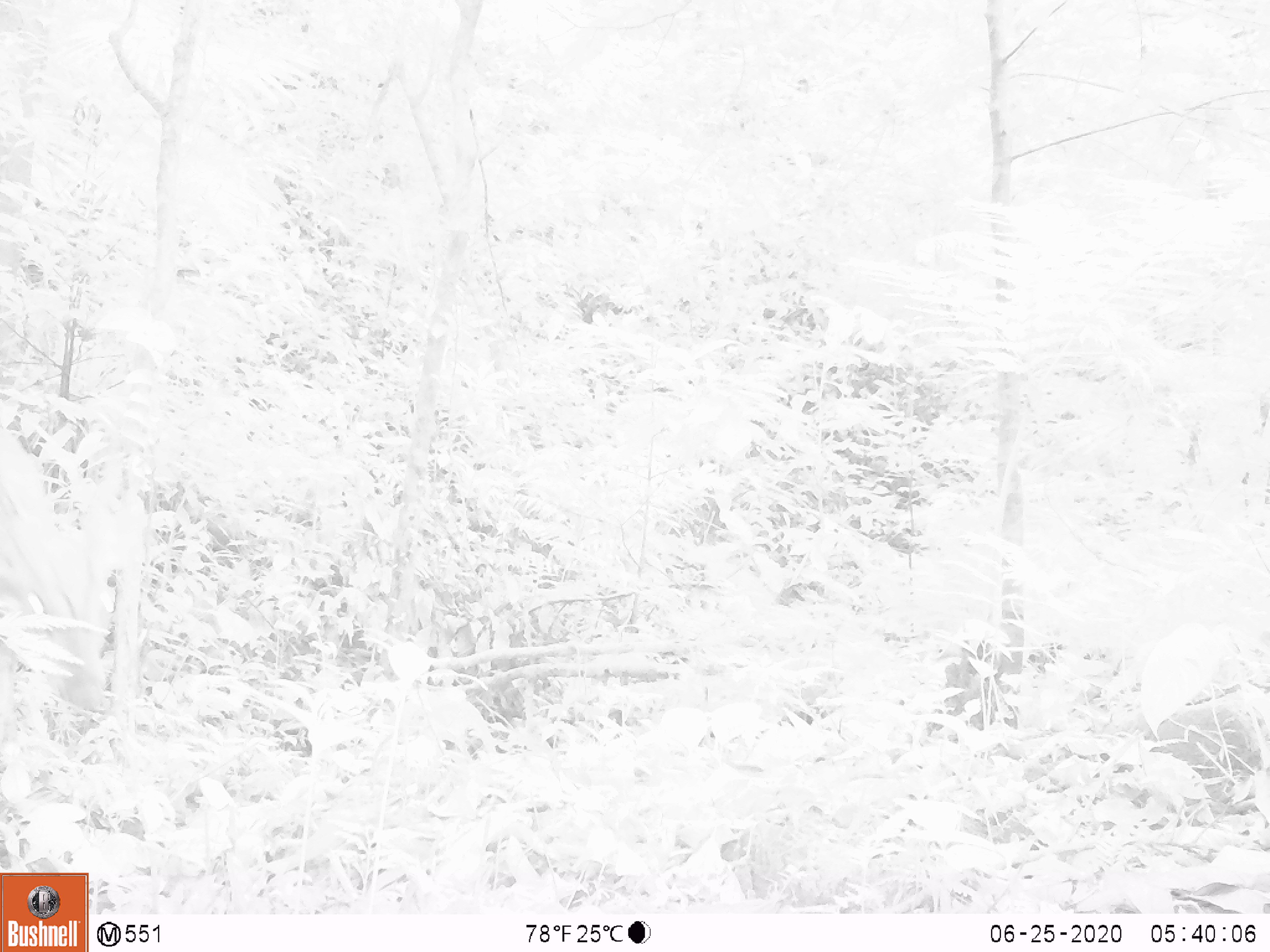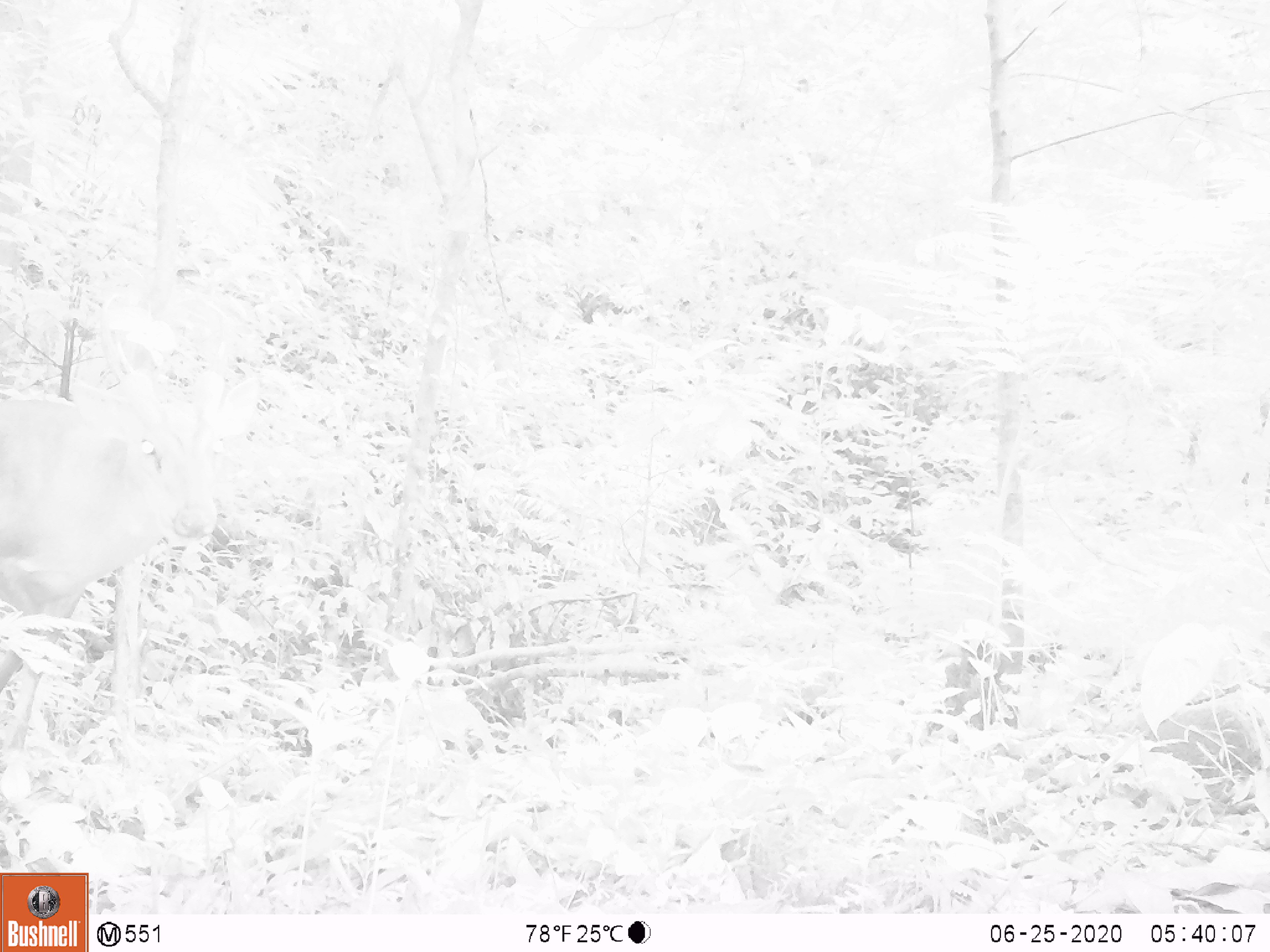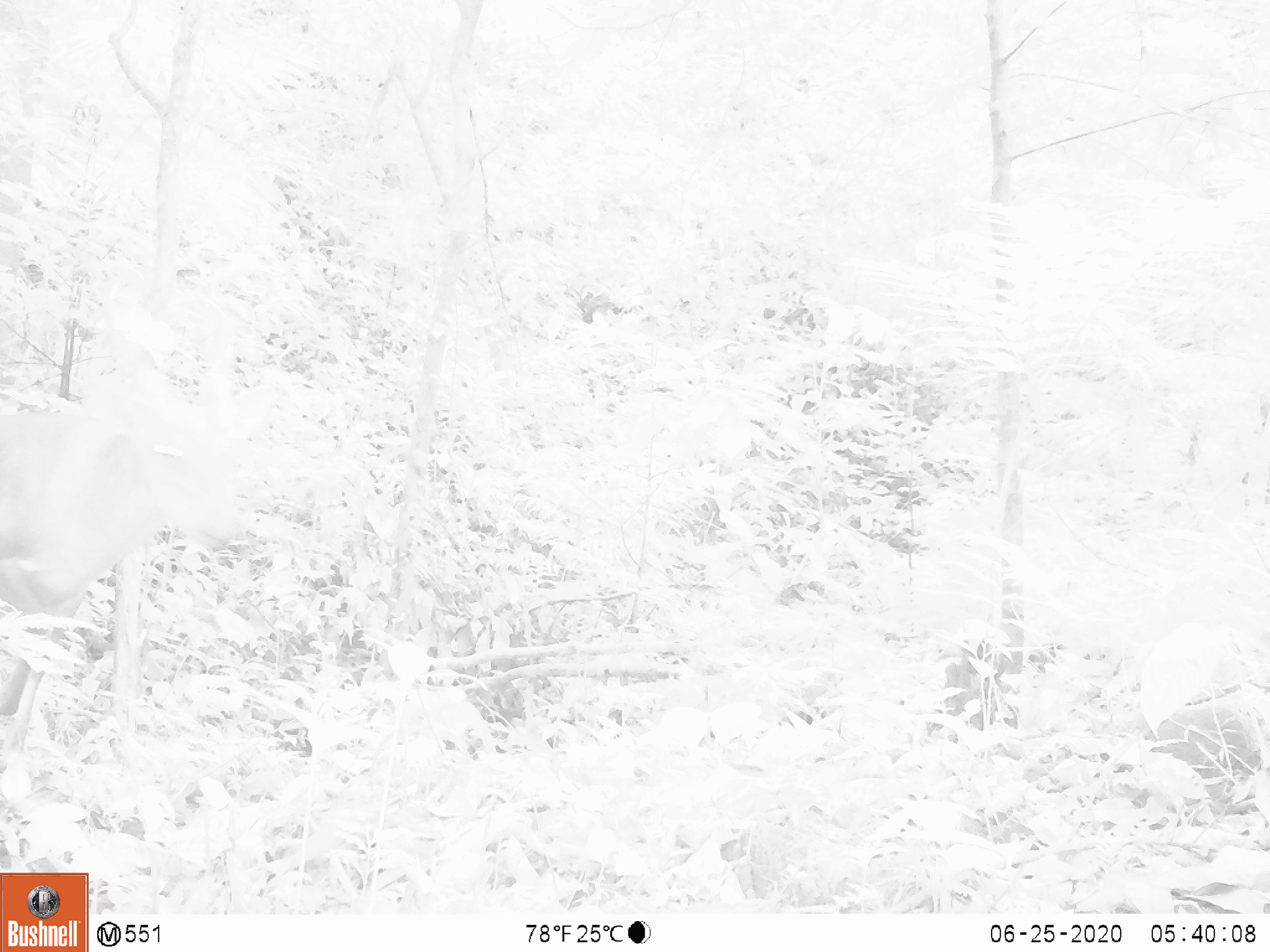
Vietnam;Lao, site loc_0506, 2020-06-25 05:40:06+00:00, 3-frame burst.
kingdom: Animalia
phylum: Chordata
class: Mammalia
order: Artiodactyla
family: Cervidae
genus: Muntiacus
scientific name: Muntiacus vuquangensis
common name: large-antlered muntjac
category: large antlered muntjac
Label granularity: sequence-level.